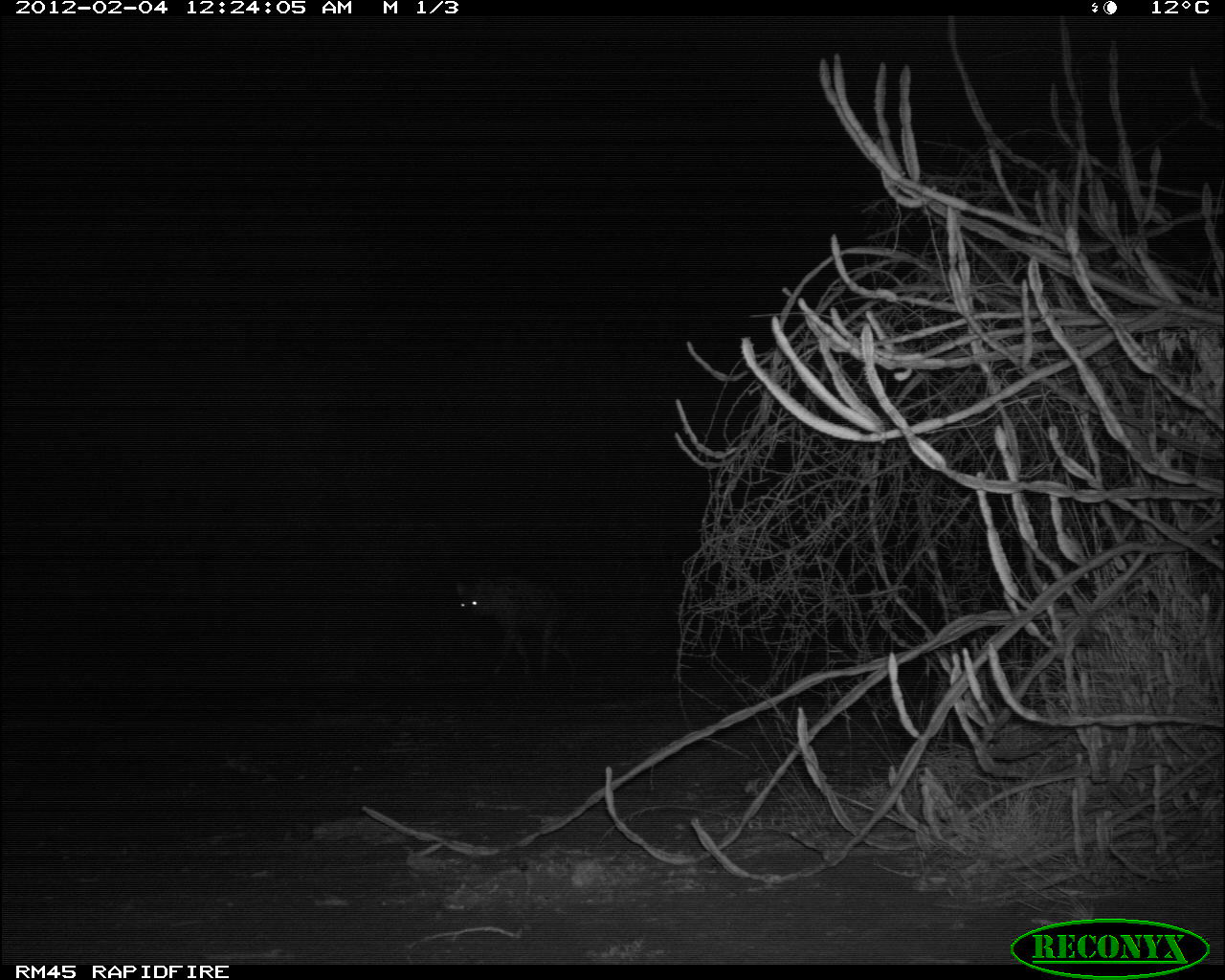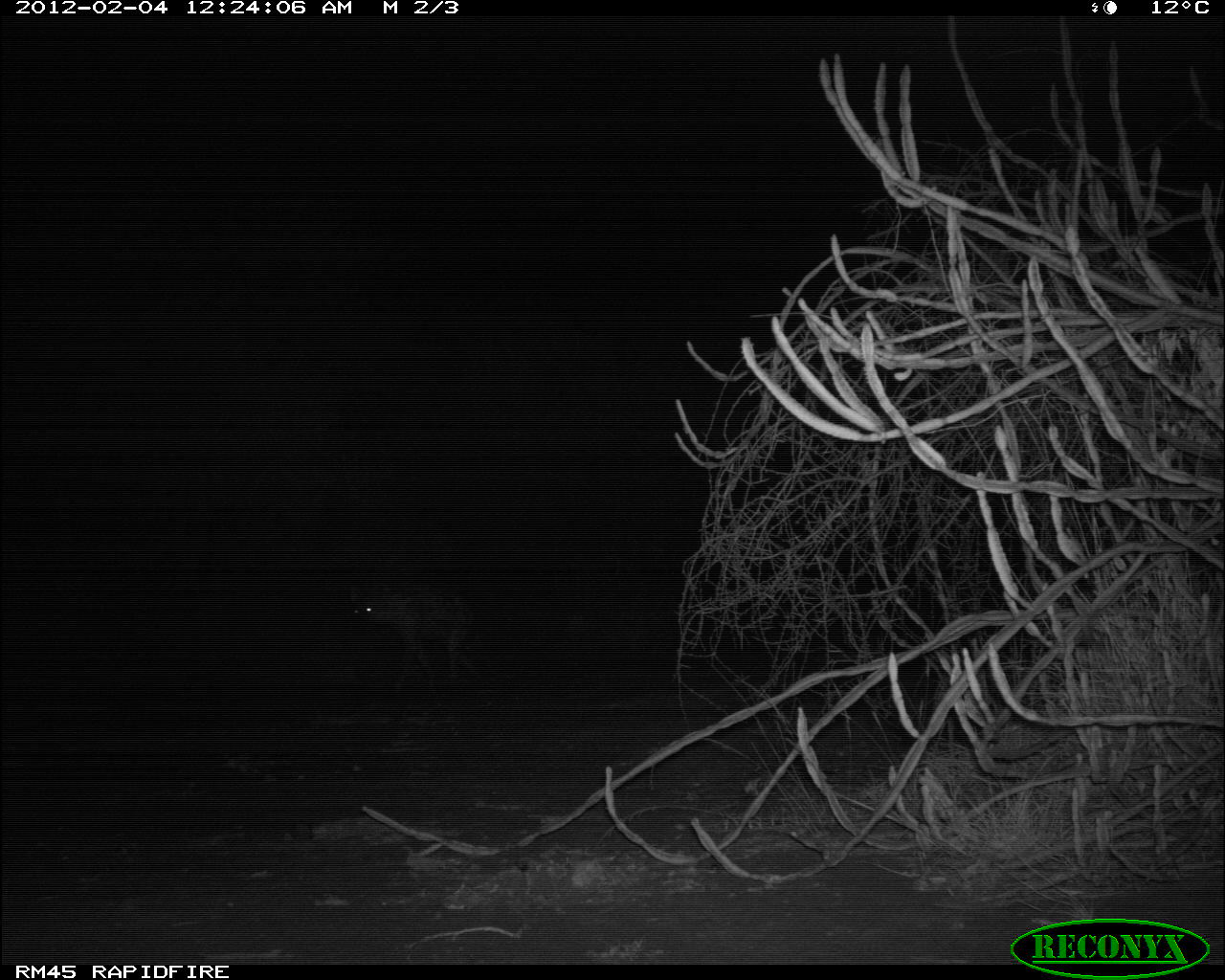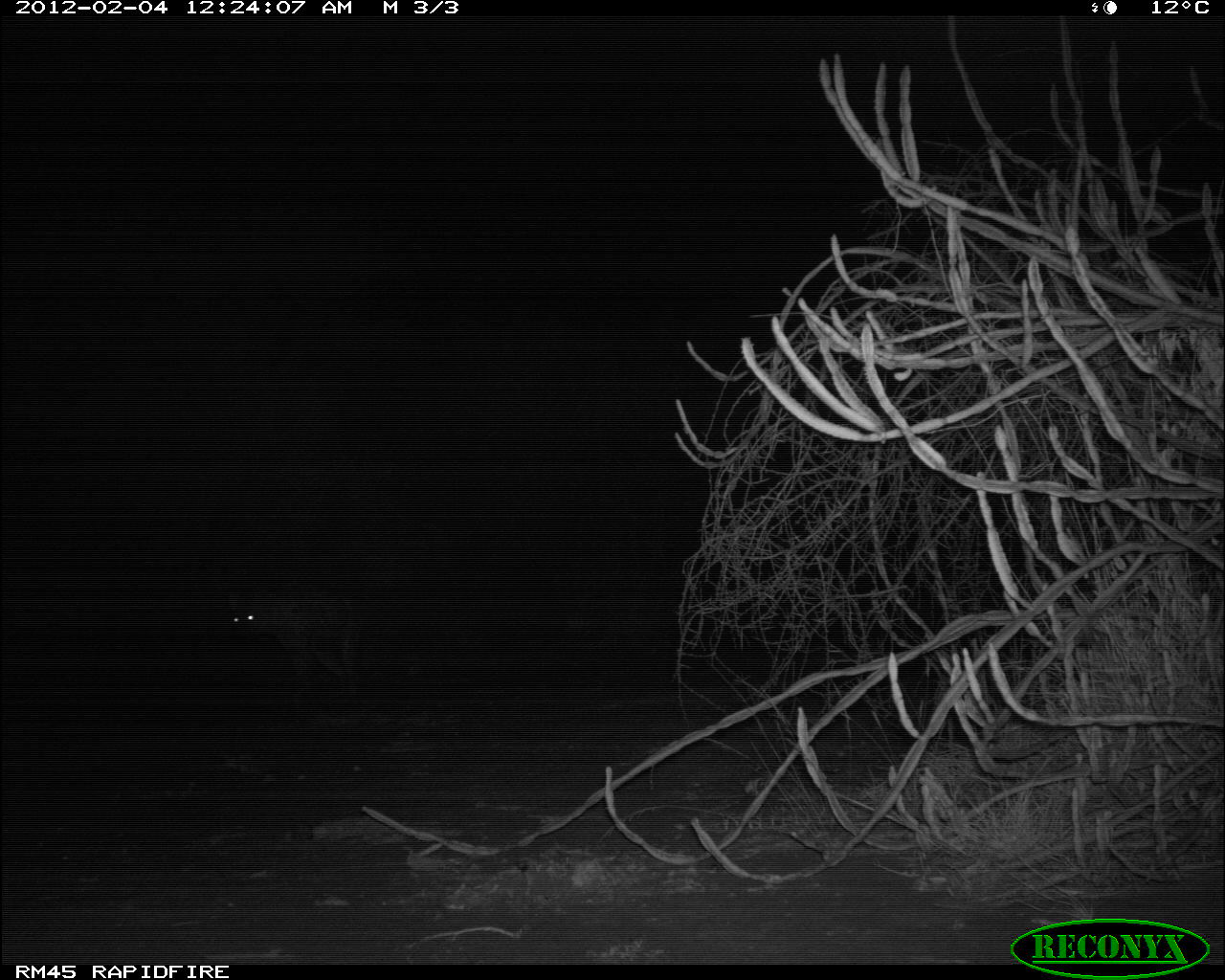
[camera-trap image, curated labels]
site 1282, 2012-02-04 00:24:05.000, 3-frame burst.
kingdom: Animalia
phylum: Chordata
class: Mammalia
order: Carnivora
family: Hyaenidae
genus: Crocuta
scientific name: Crocuta crocuta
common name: spotted hyena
Crocuta crocuta (spotted hyena), count 1.